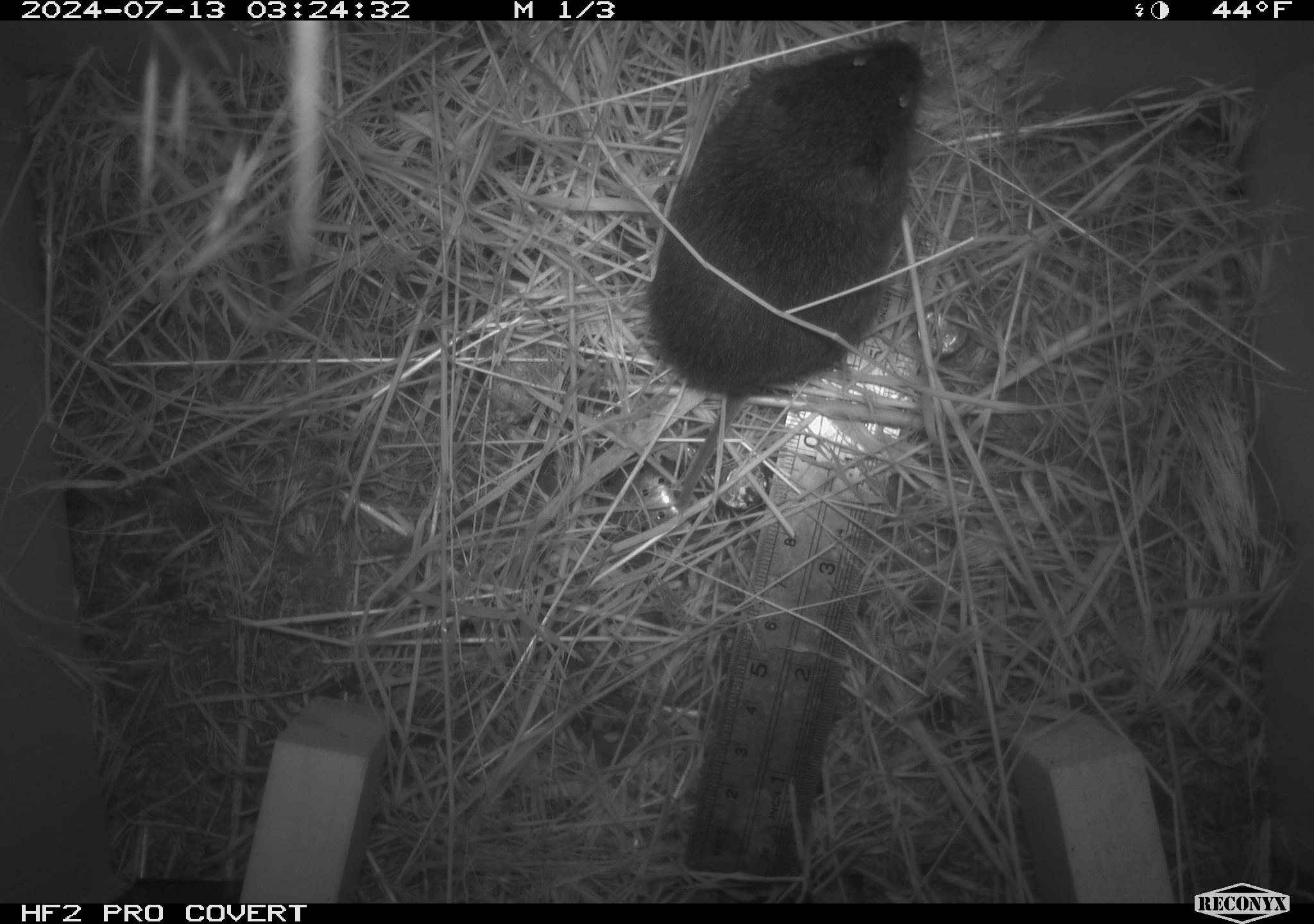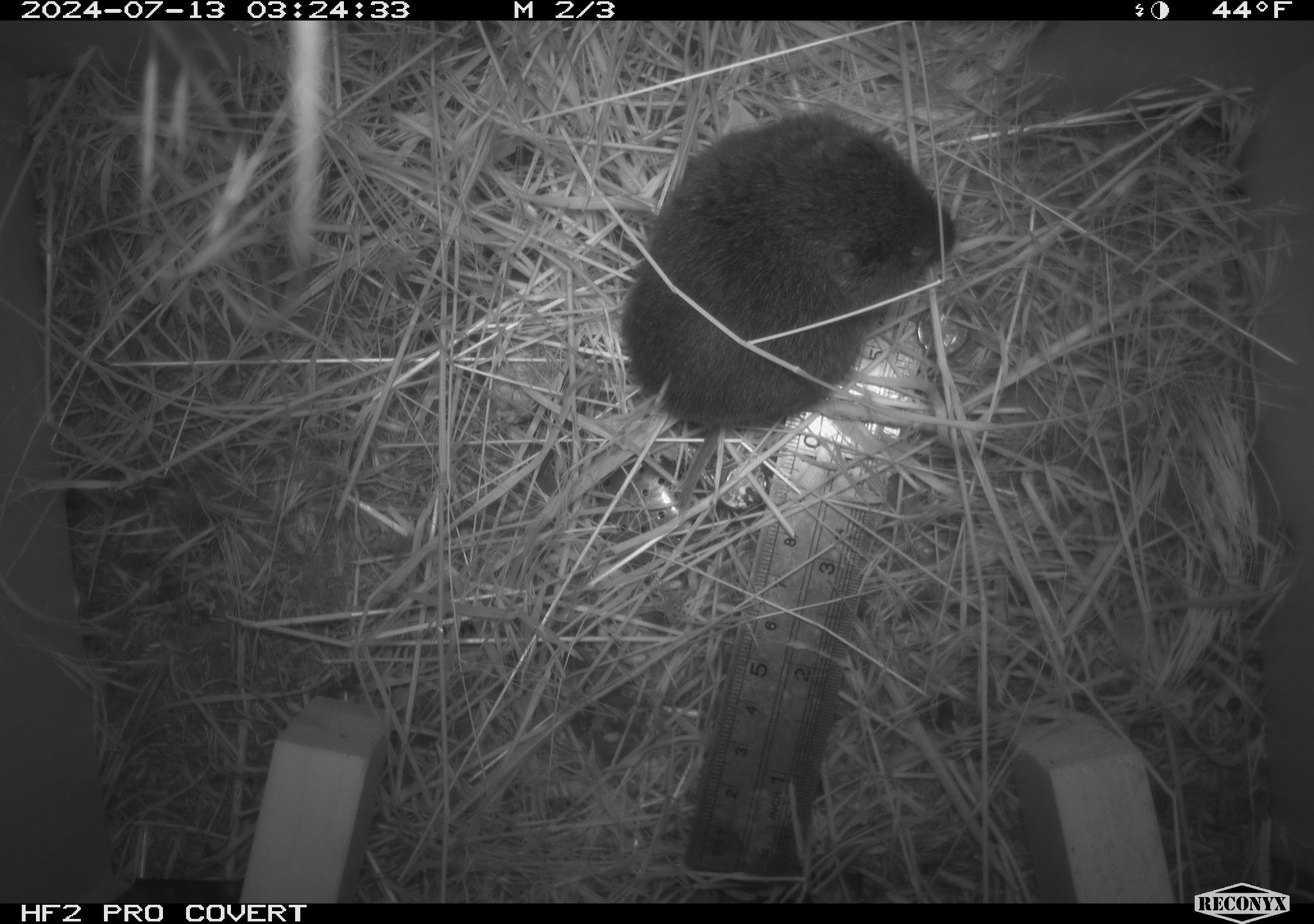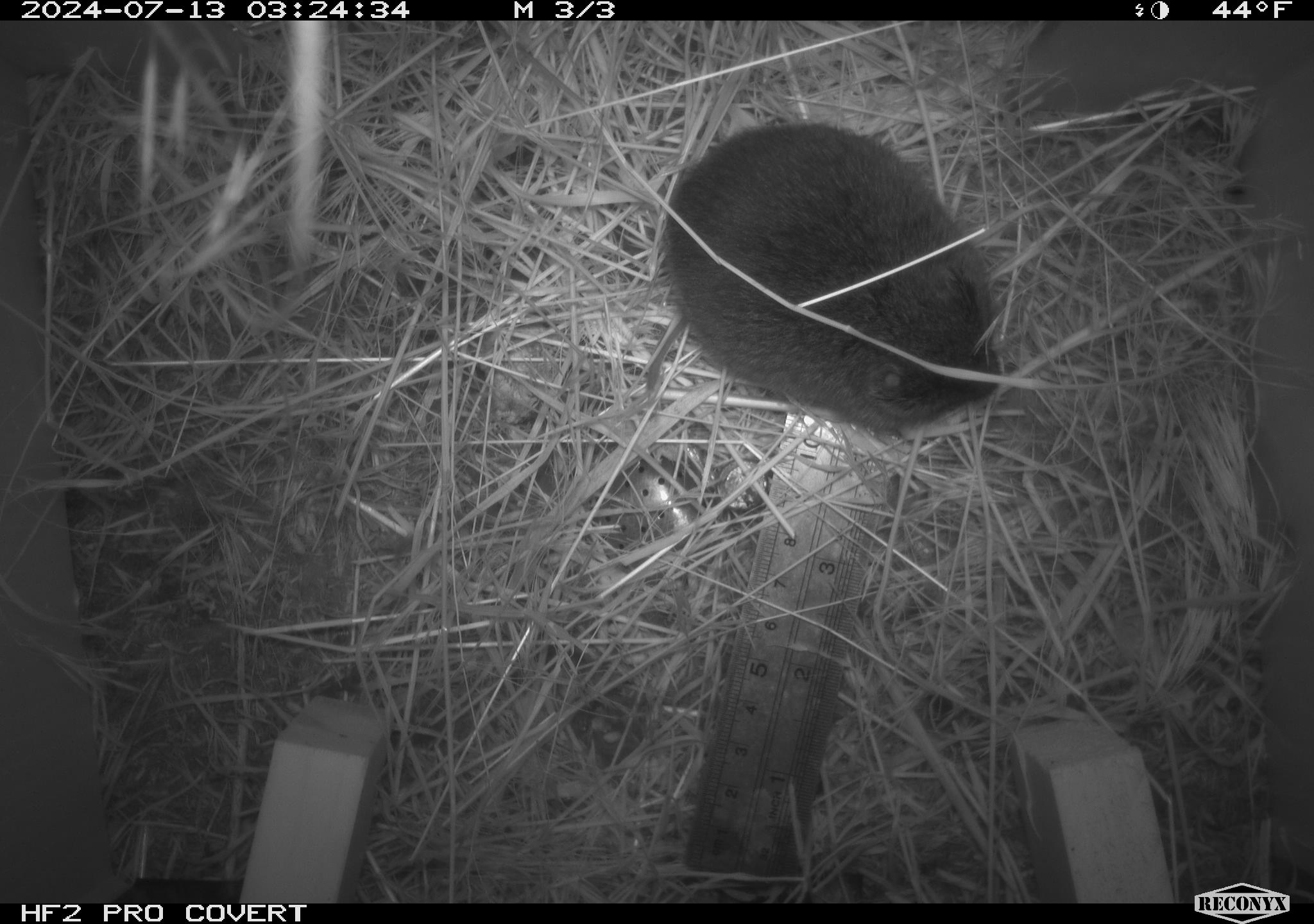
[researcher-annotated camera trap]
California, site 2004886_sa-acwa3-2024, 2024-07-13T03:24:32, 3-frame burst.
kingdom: Animalia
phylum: Chordata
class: Mammalia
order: Rodentia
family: Cricetidae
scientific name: Arvicolinae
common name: voles, lemmings, and muskrats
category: arvicolinae subfamily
Arvicolinae subfamily (voles, lemmings, and muskrats) (Arvicolinae).